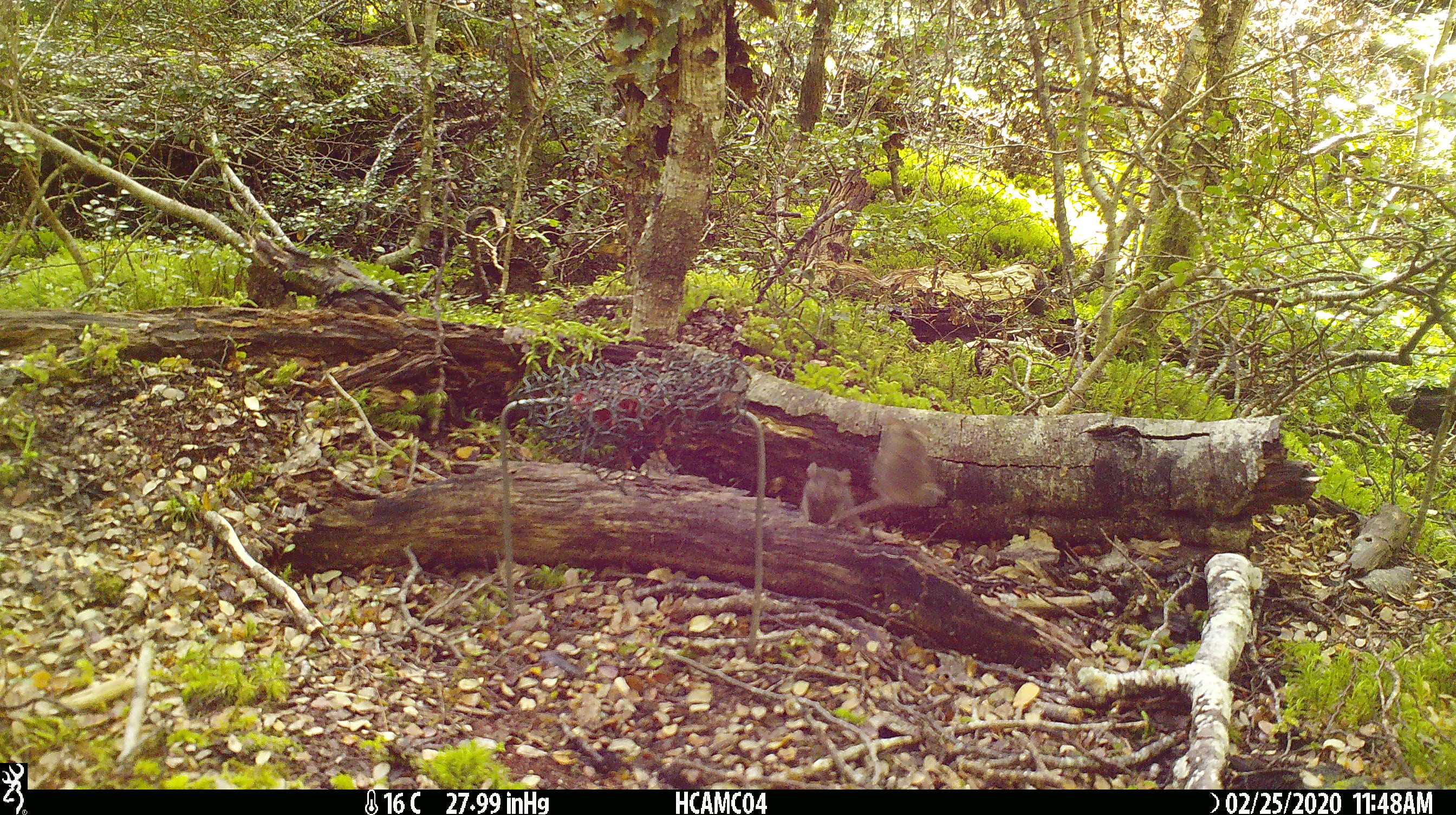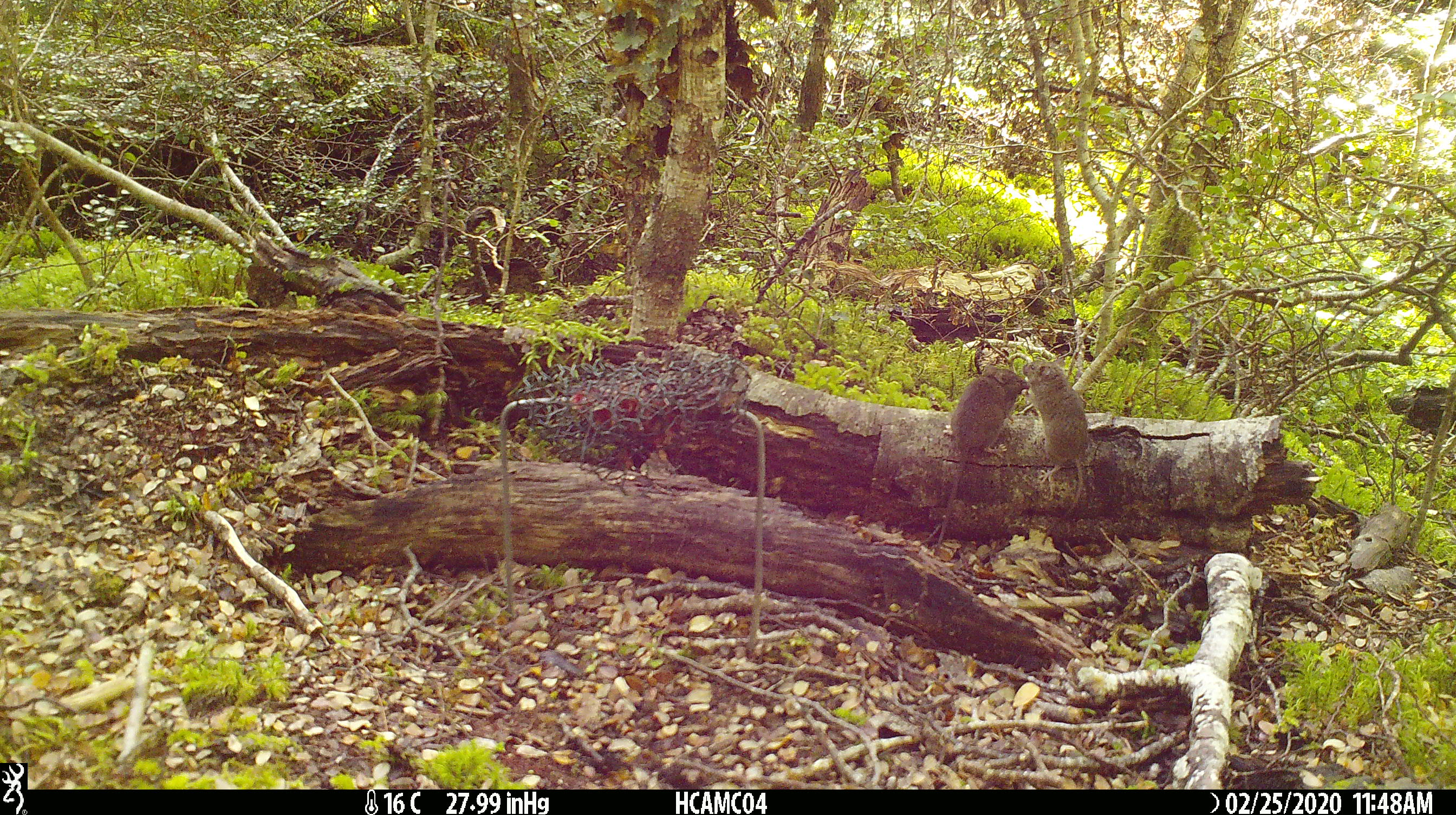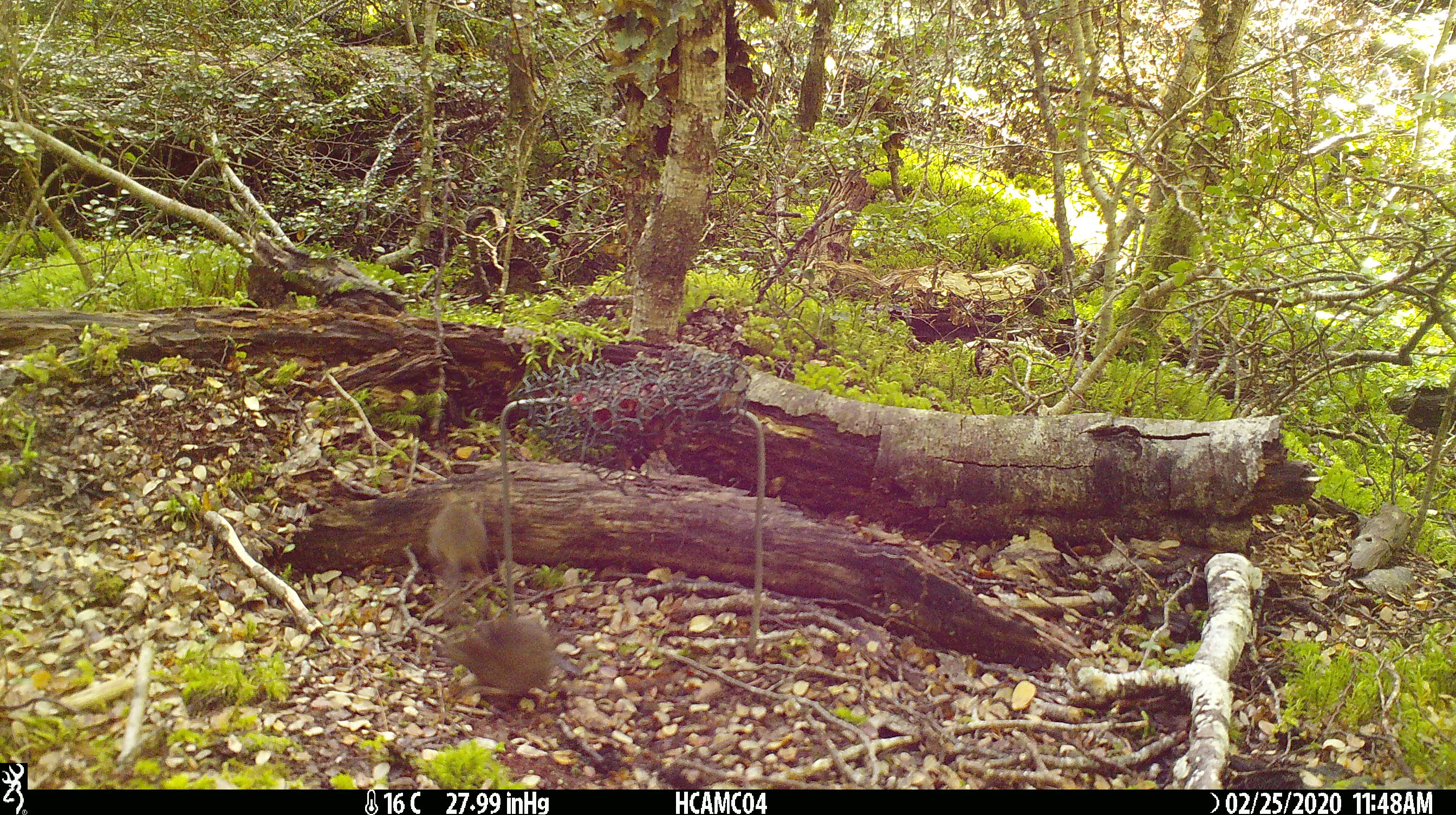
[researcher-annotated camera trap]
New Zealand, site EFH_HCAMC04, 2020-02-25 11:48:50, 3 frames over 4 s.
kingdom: Animalia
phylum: Chordata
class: Mammalia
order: Rodentia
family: Muridae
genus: Mus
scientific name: Mus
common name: mouse